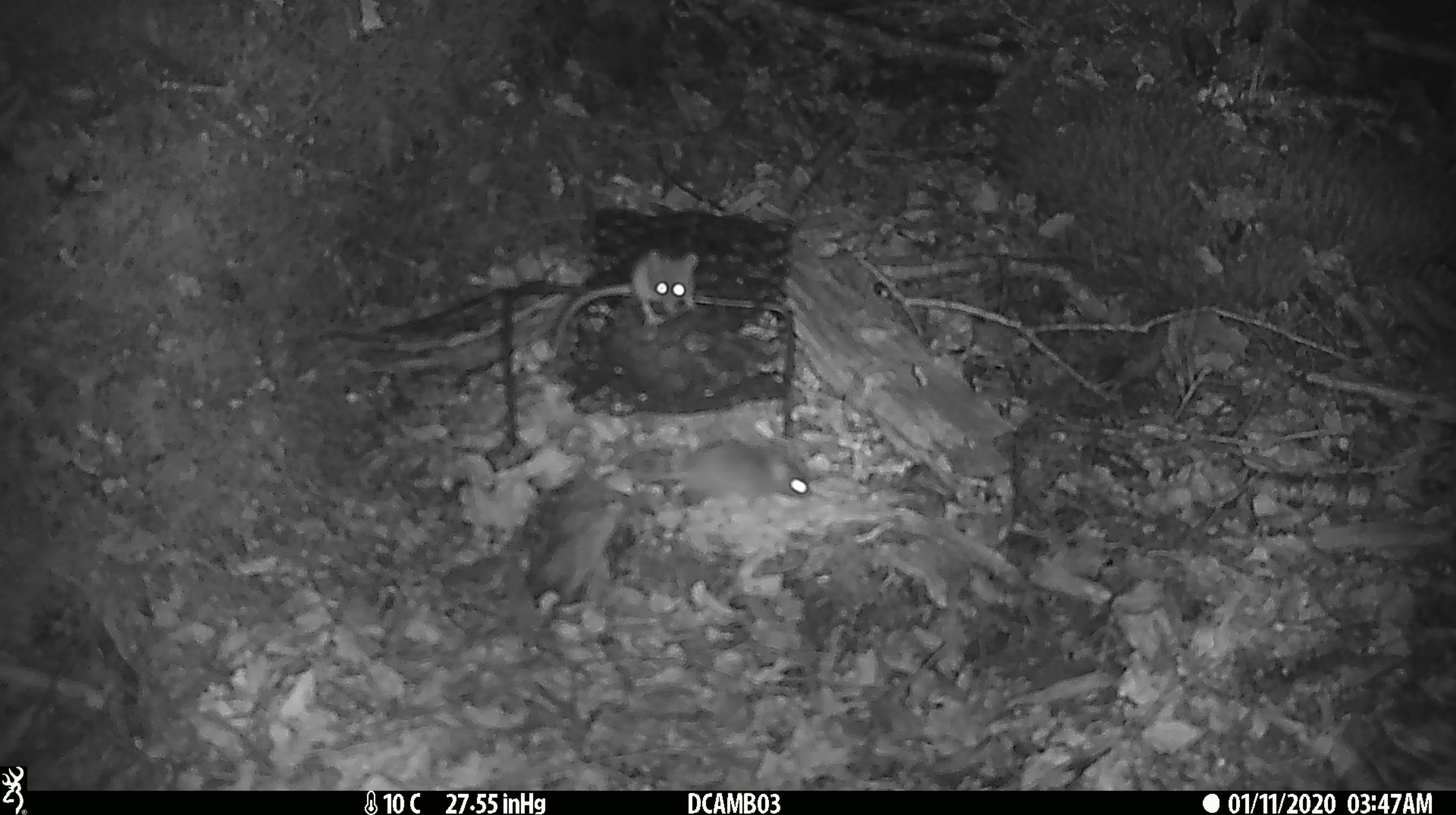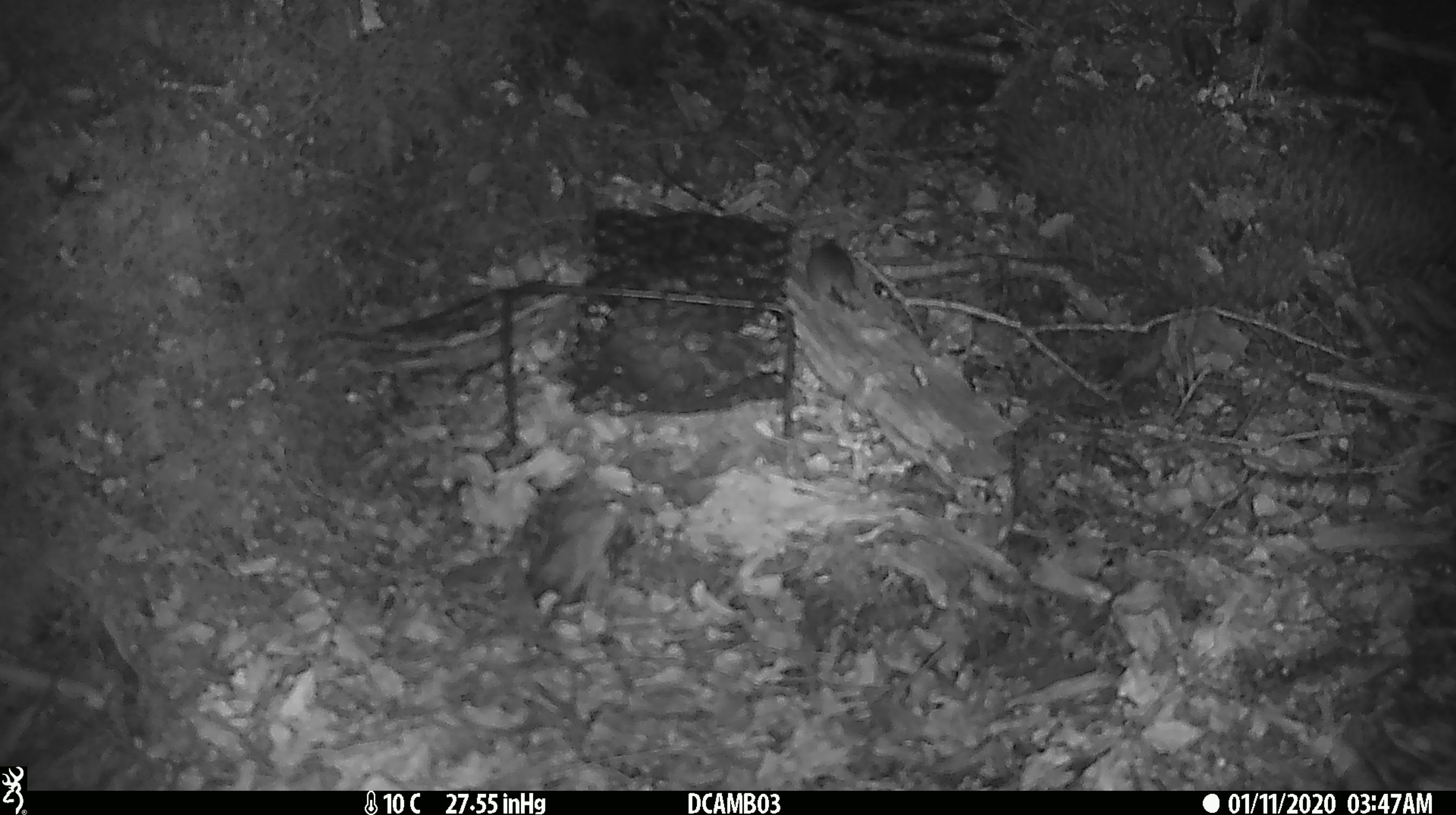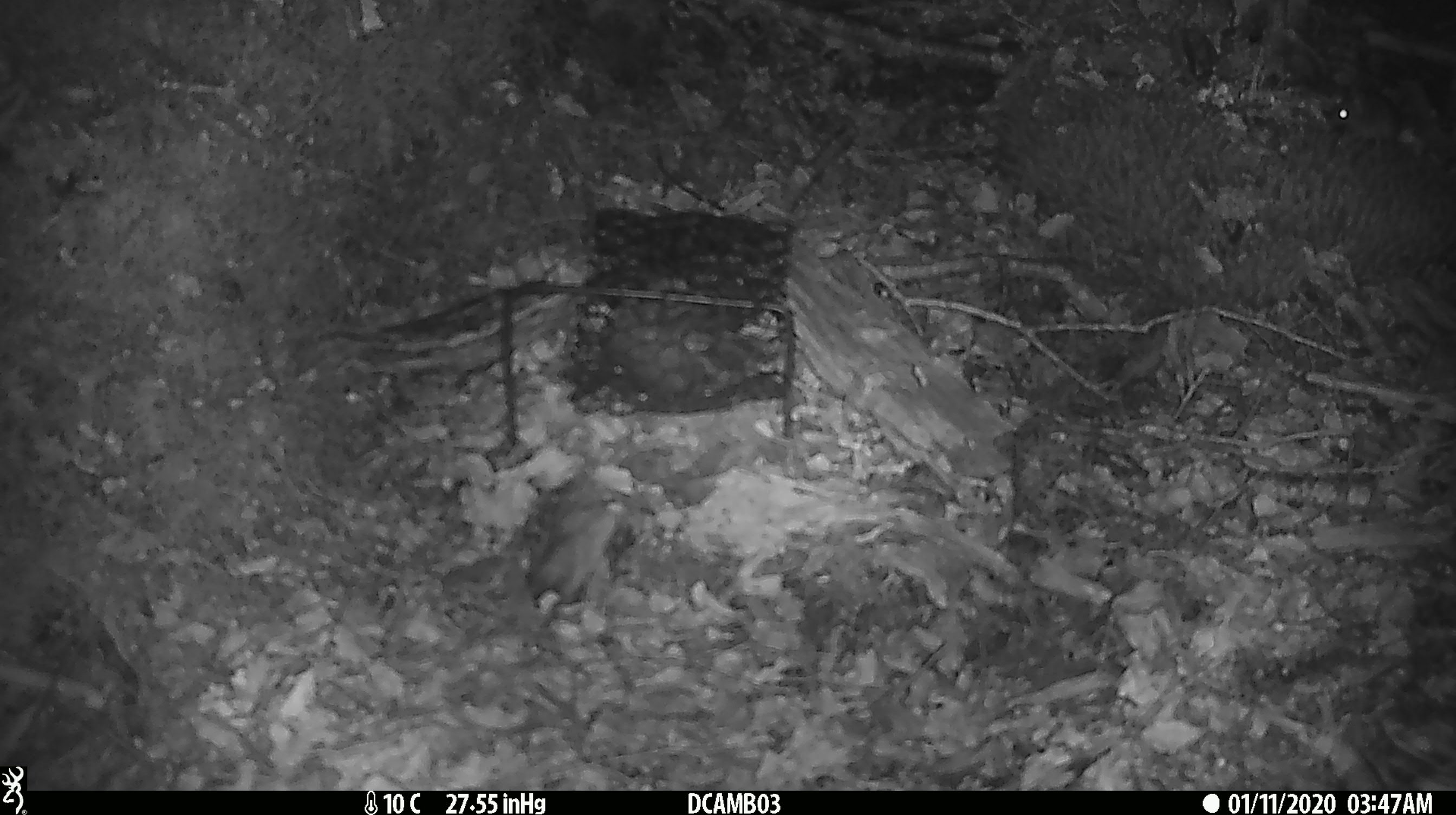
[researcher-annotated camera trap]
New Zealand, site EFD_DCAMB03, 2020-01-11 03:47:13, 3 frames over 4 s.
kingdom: Animalia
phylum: Chordata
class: Mammalia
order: Rodentia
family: Muridae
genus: Mus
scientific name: Mus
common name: mouse